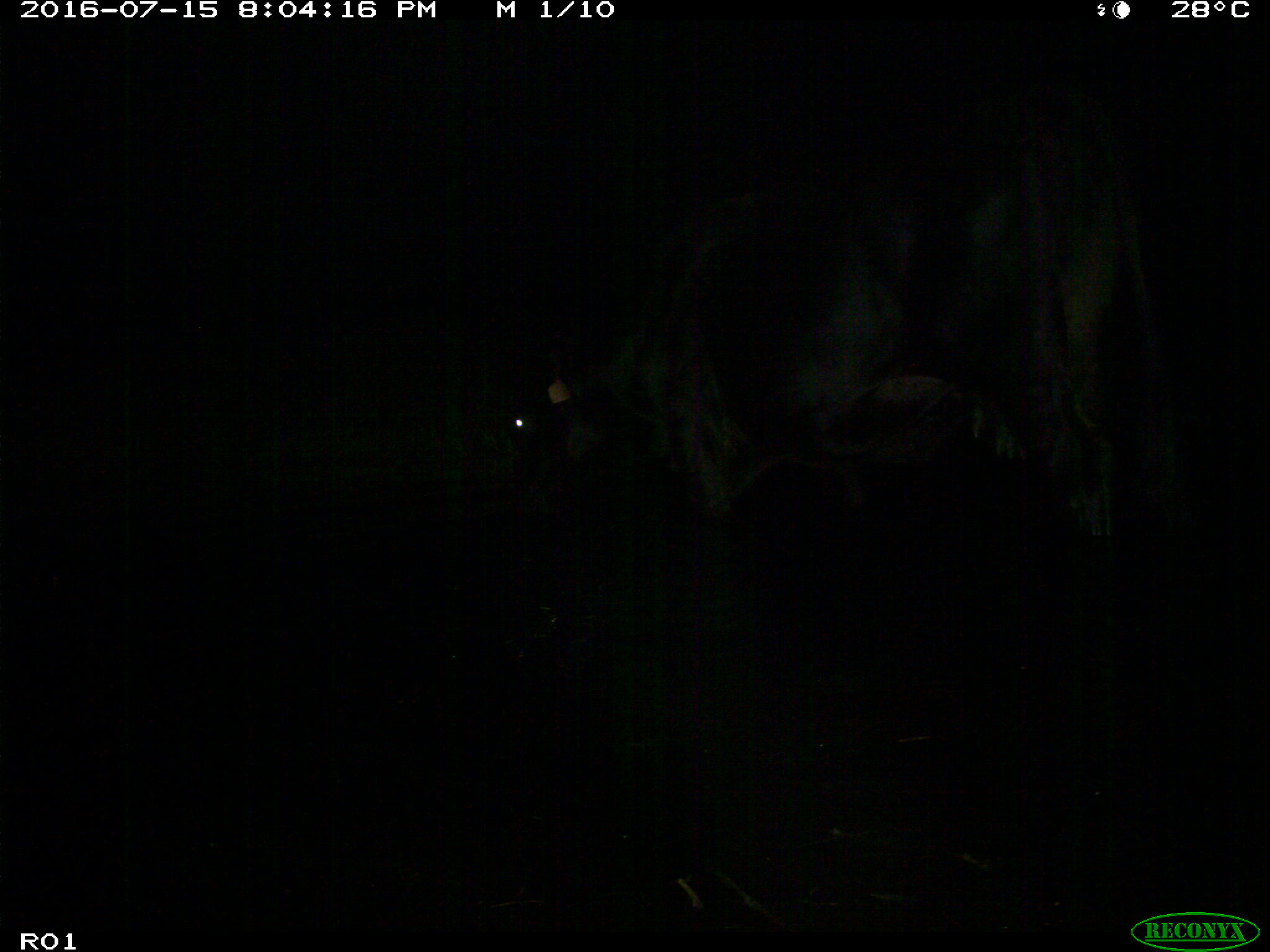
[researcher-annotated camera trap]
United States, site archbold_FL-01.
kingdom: Animalia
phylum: Chordata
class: Mammalia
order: Artiodactyla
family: Bovidae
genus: Bos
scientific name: Bos taurus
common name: domestic cow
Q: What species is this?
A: Bos taurus (domestic cow).